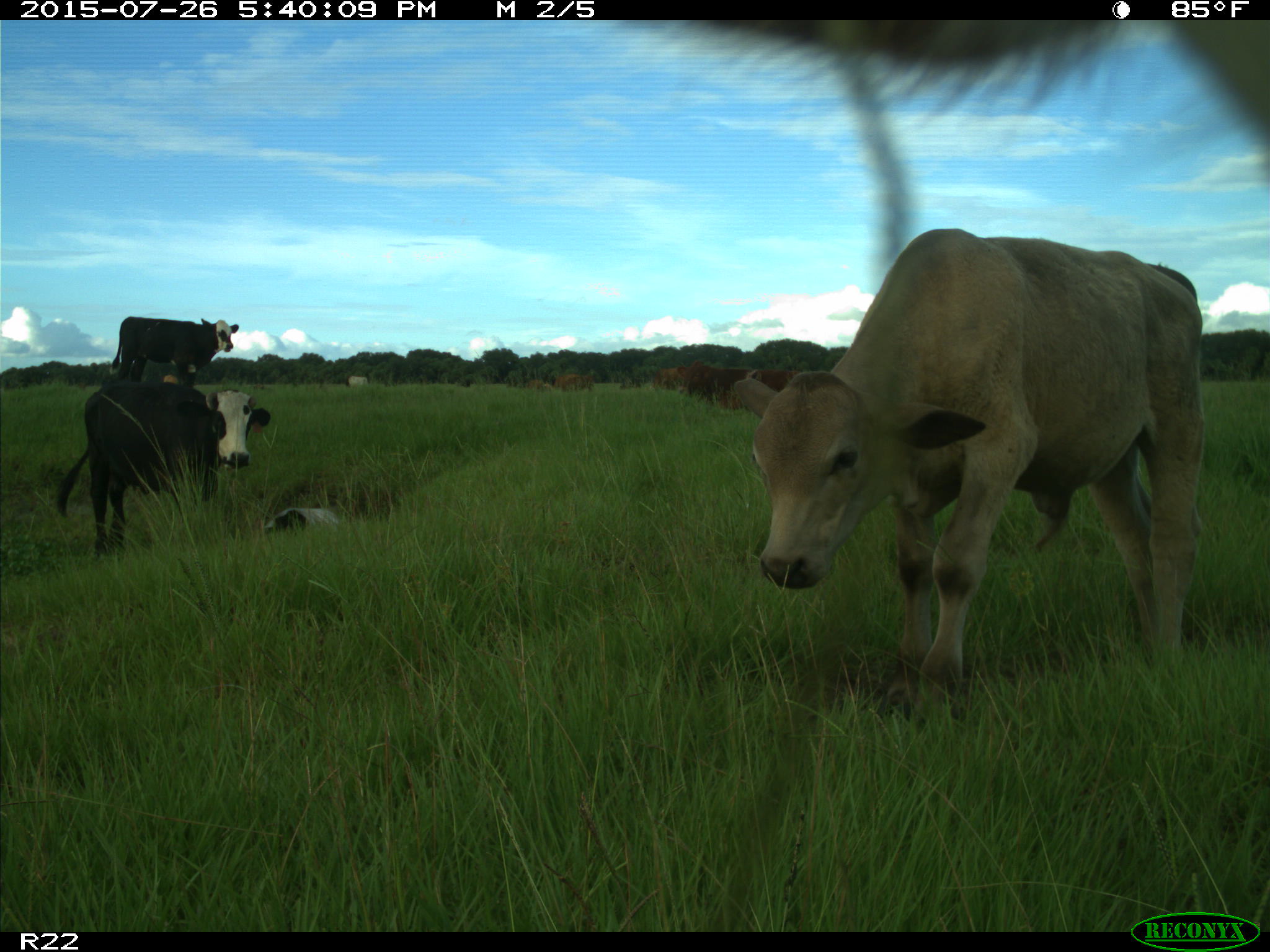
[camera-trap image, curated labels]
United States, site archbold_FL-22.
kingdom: Animalia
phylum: Chordata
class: Mammalia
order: Artiodactyla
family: Bovidae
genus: Bos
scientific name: Bos taurus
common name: domestic cow